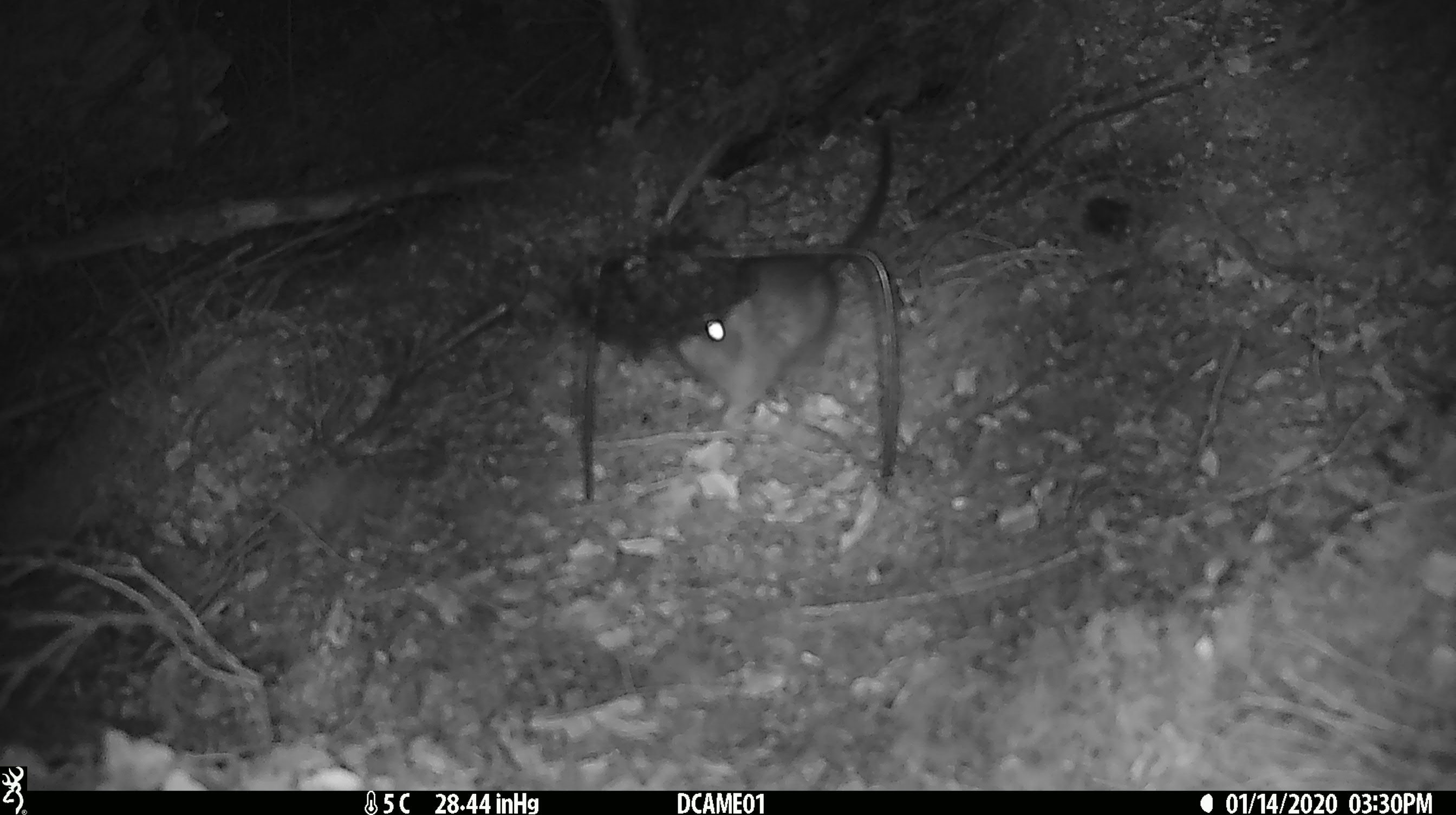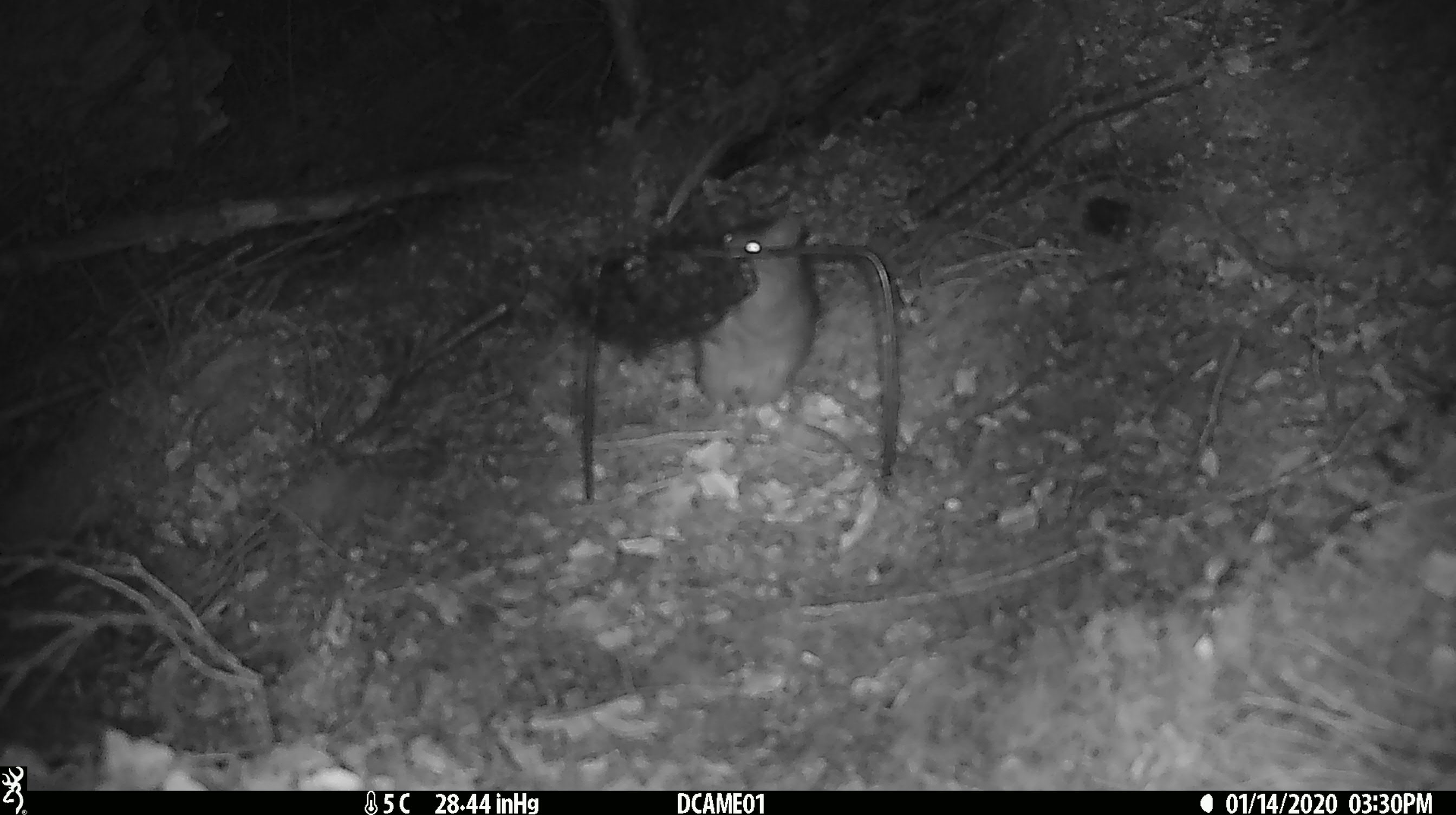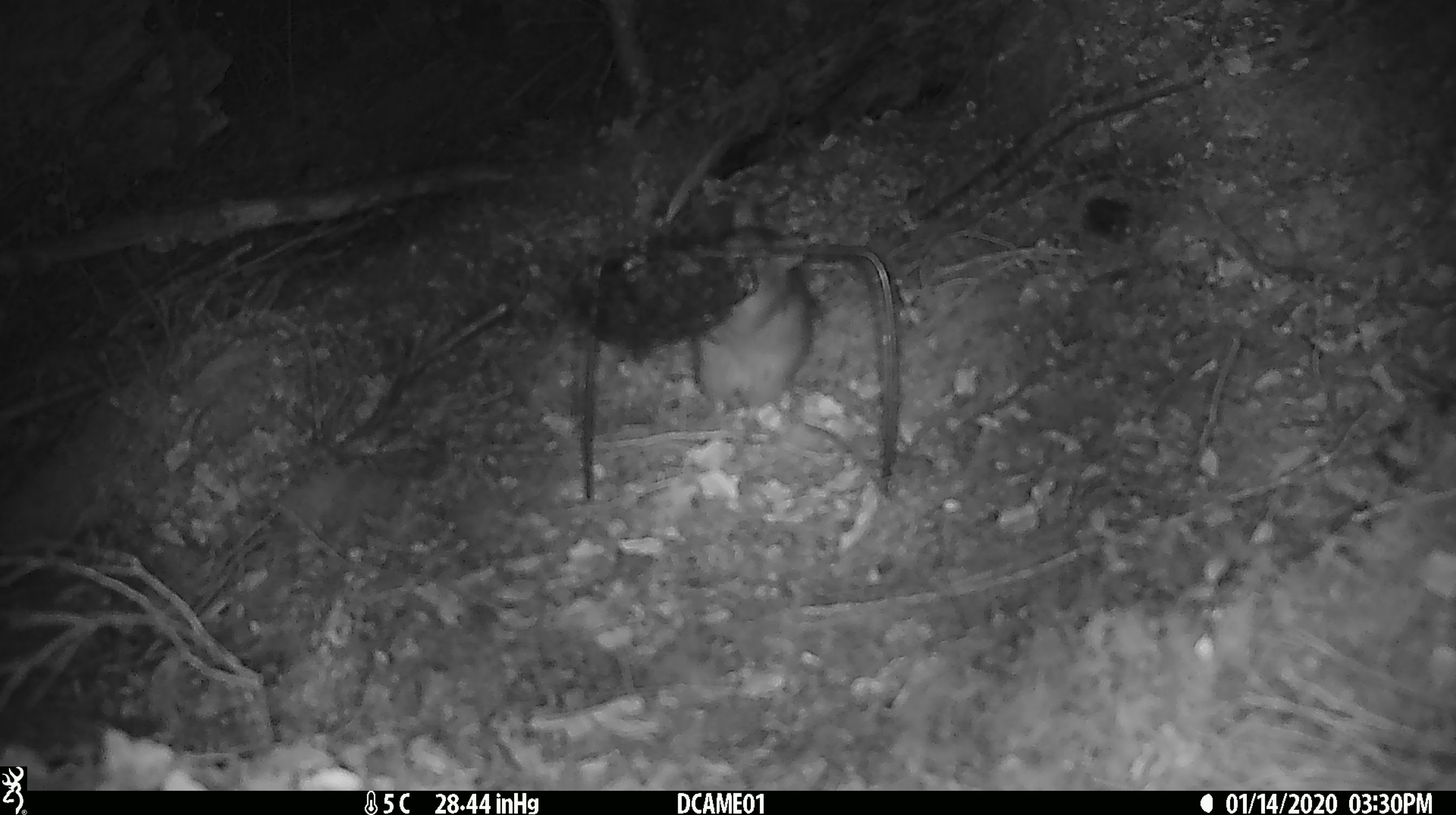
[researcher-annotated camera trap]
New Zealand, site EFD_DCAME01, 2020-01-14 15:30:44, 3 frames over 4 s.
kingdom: Animalia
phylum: Chordata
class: Mammalia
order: Rodentia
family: Muridae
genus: Rattus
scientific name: Rattus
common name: rat